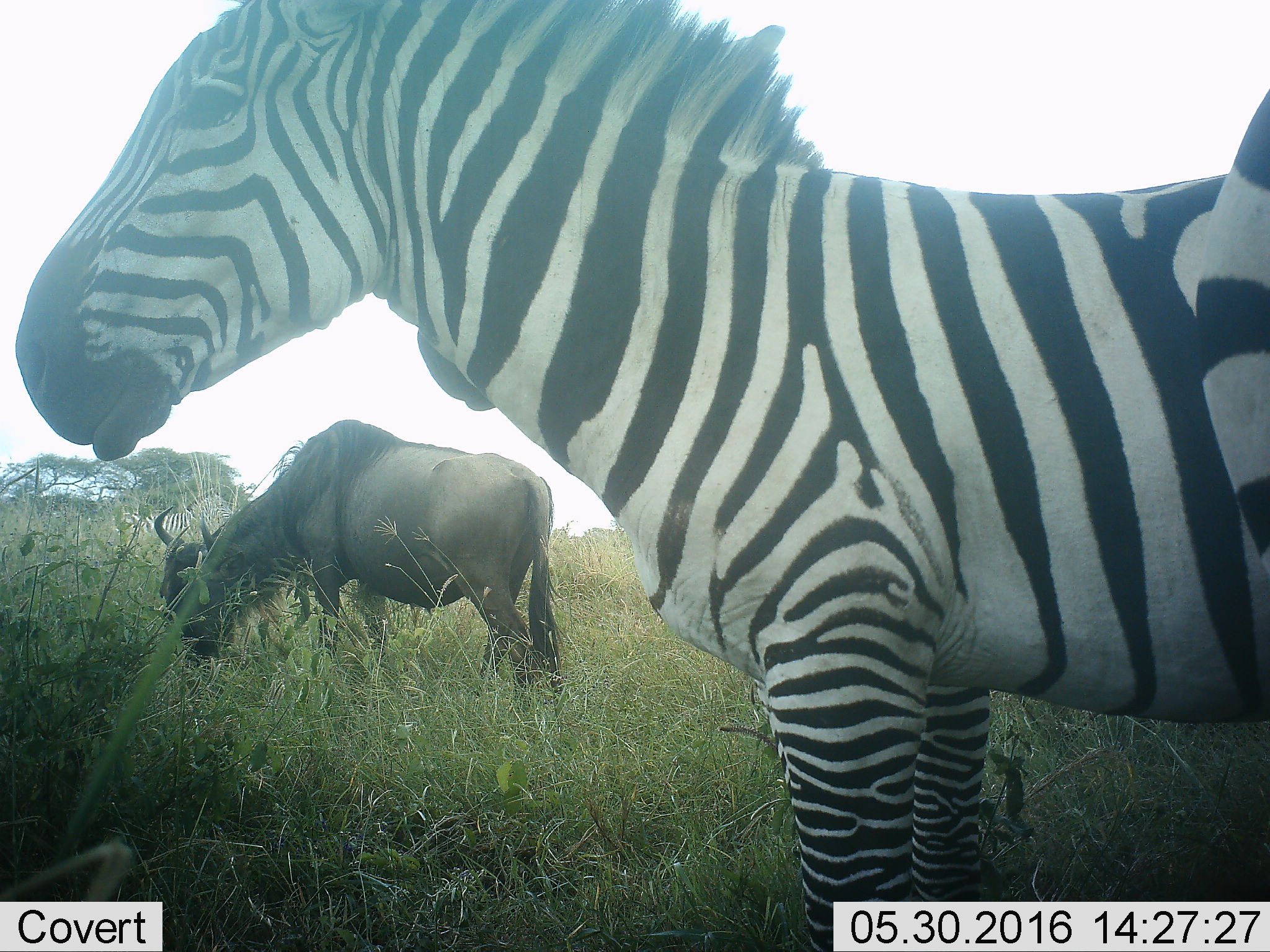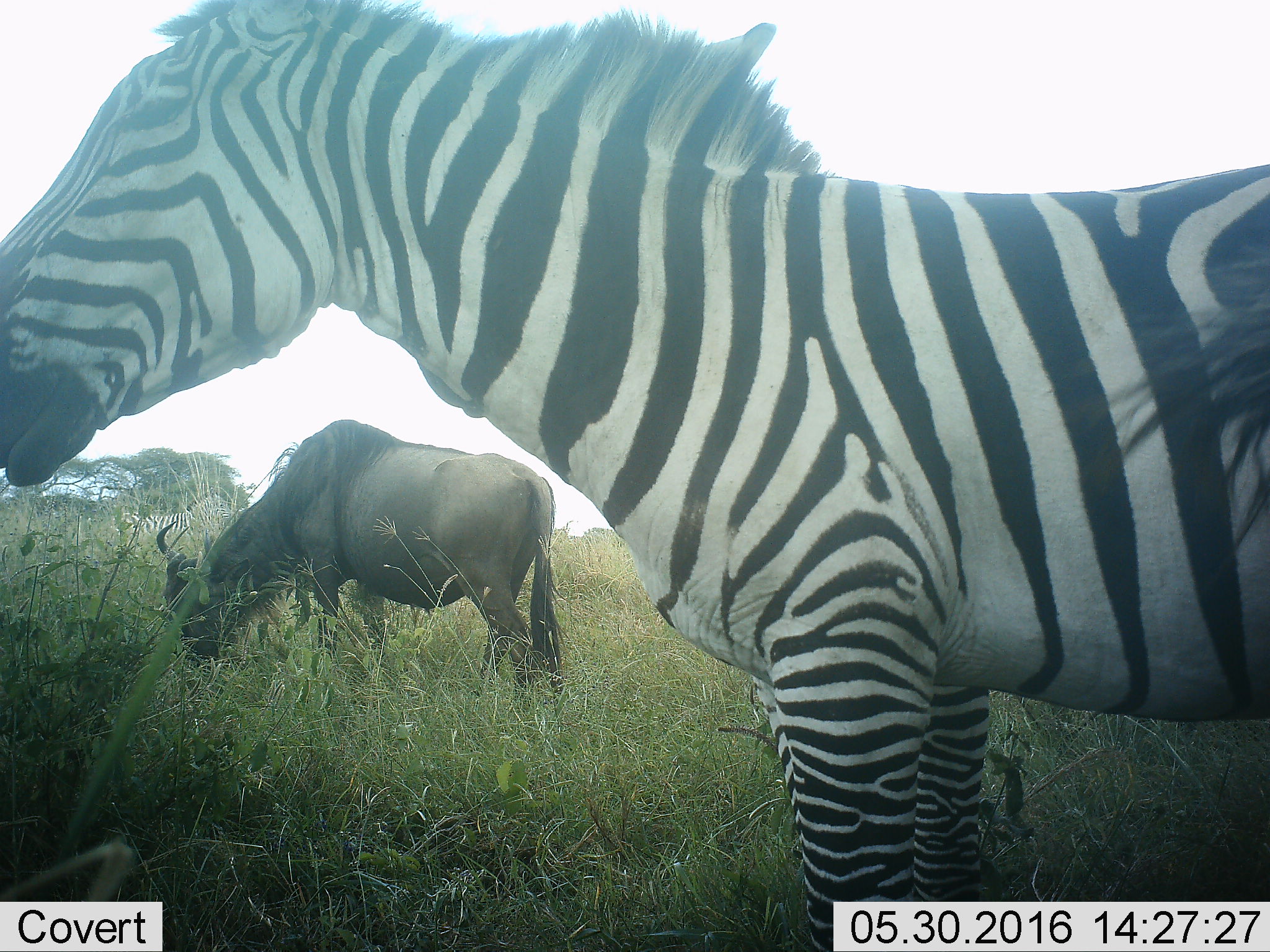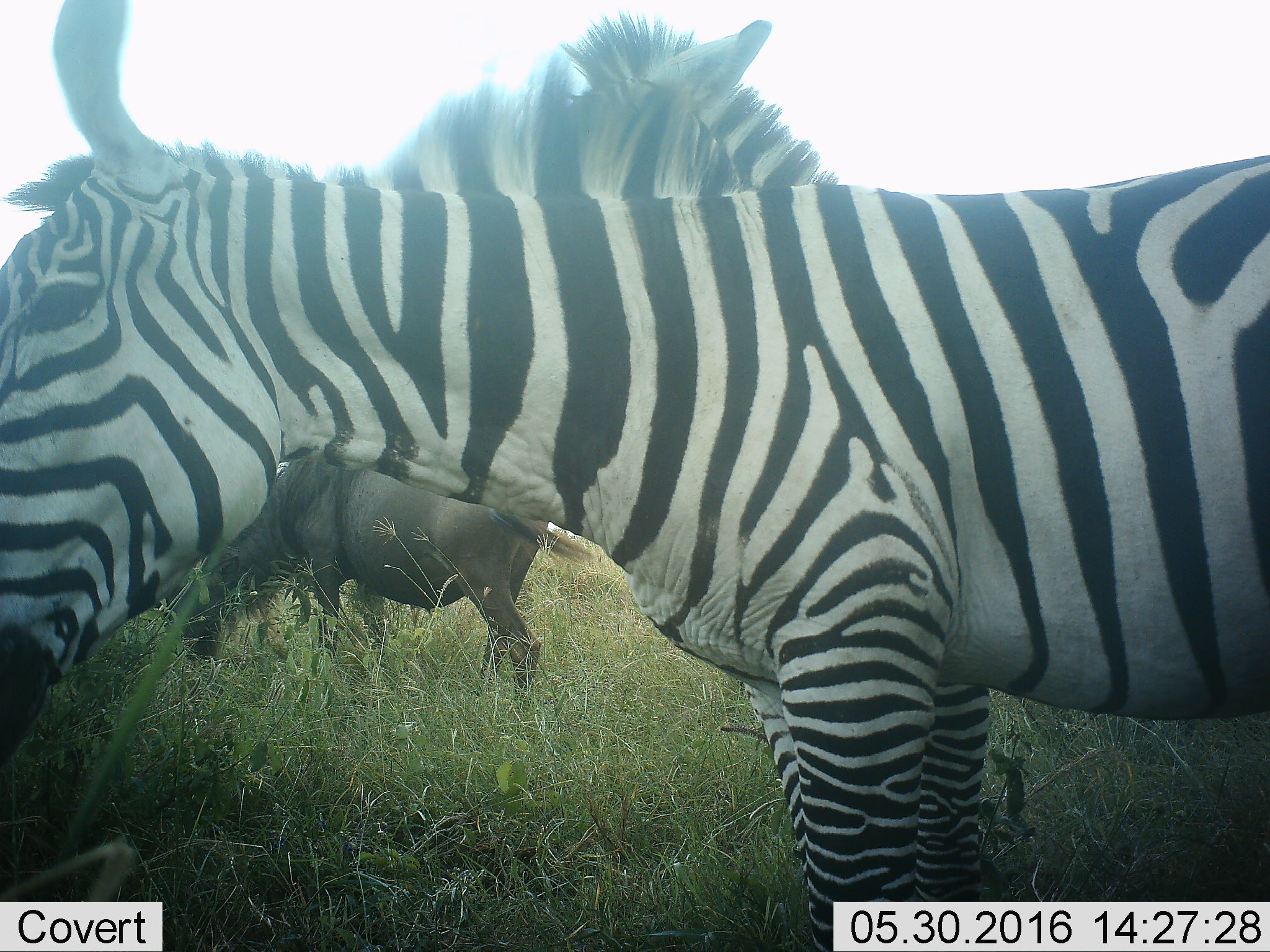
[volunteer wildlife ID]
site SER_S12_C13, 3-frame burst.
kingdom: Animalia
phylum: Chordata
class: Mammalia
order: Artiodactyla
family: Bovidae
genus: Connochaetes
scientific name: Connochaetes taurinus taurinus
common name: blue wildebeest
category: wildebeestblue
Wildebeestblue (blue wildebeest) (Connochaetes taurinus taurinus), count 1. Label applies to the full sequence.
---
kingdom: Animalia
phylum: Chordata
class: Mammalia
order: Perissodactyla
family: Equidae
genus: Equus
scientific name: Equus quagga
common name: plains zebra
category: zebraplains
Zebraplains (plains zebra) (Equus quagga), count 2. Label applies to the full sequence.